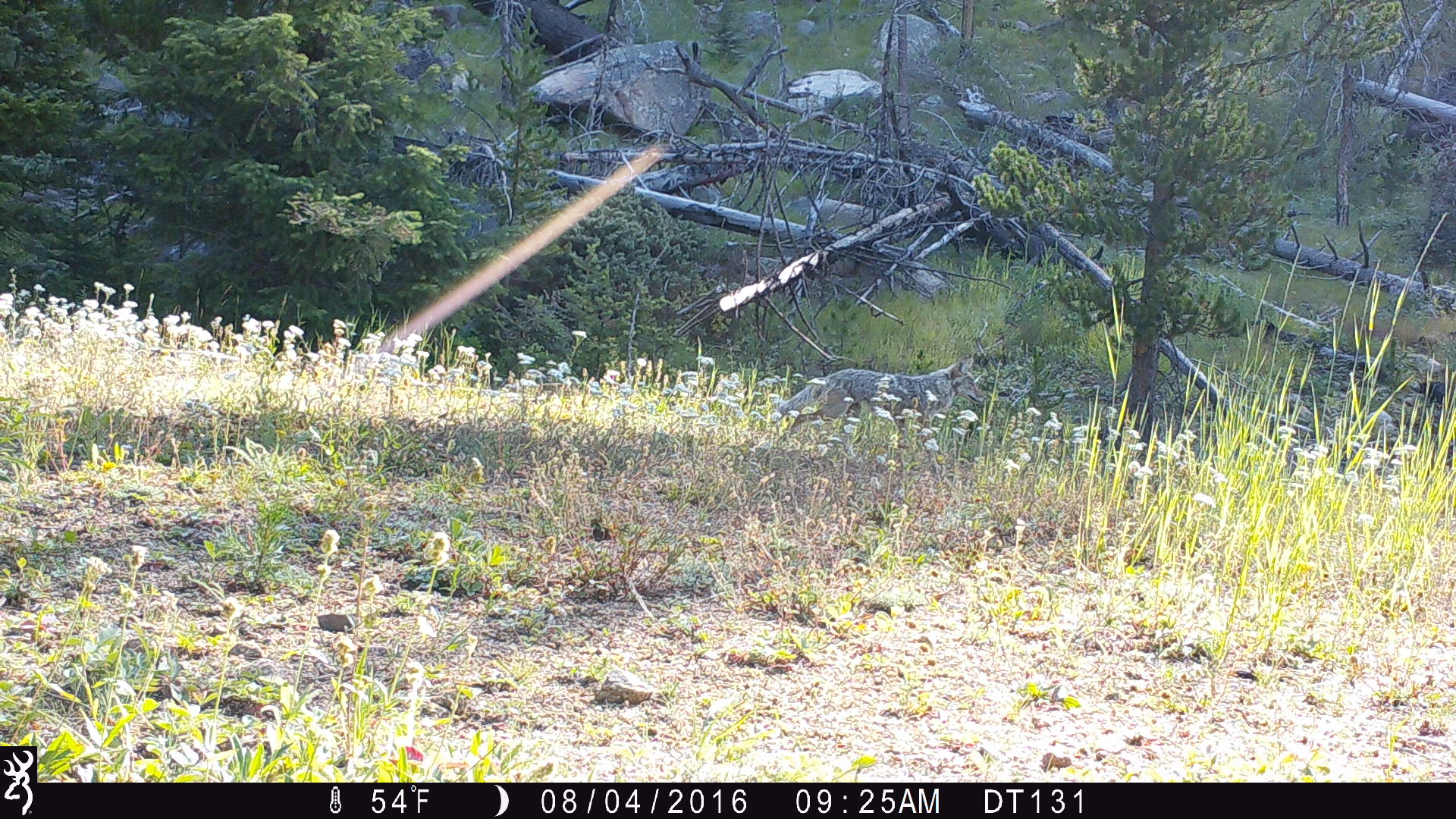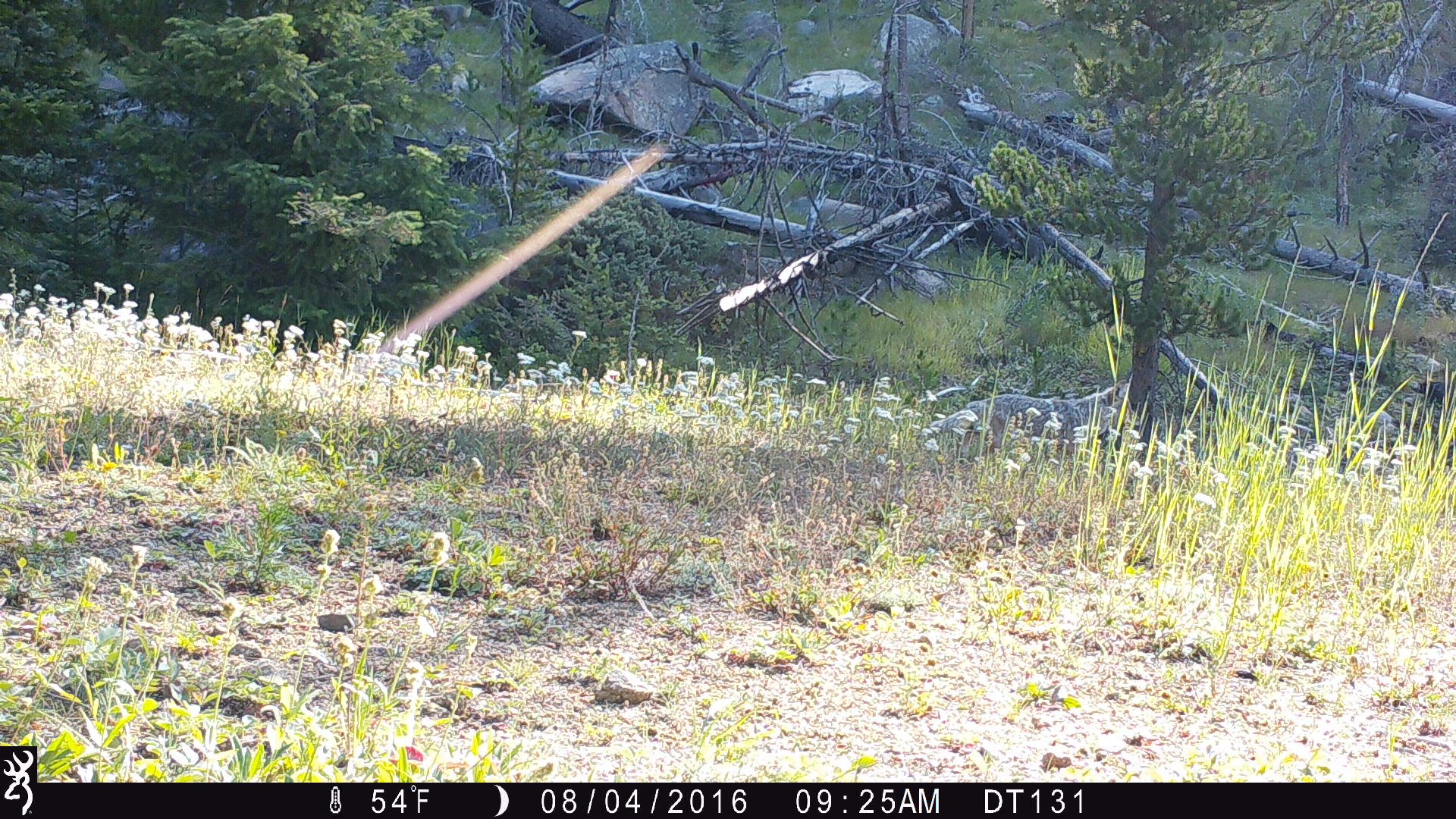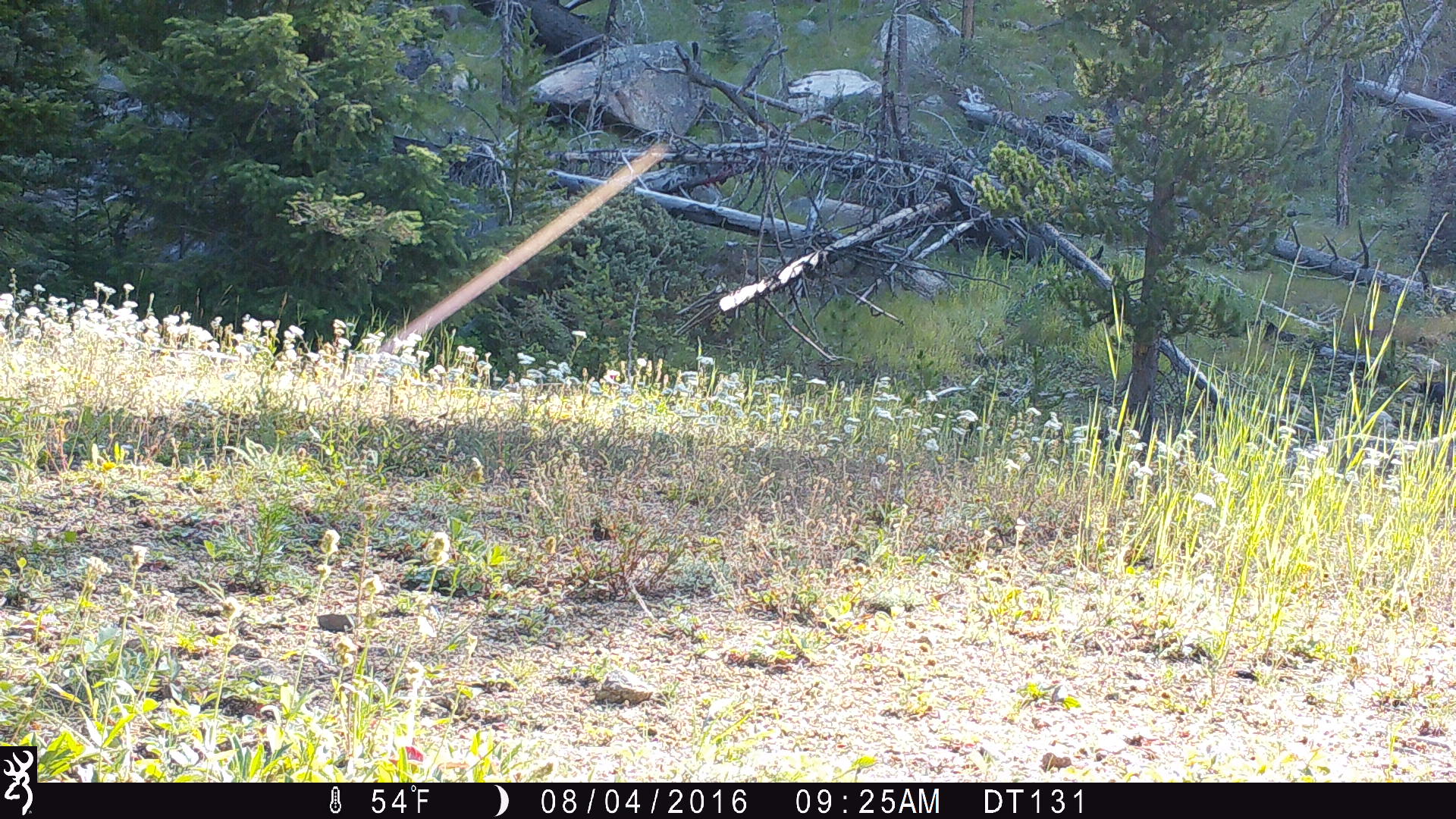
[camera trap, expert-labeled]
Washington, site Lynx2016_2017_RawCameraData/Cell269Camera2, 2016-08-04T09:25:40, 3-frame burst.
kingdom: Animalia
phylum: Chordata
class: Mammalia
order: Carnivora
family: Canidae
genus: Canis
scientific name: Canis latrans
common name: coyote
Canis latrans (coyote). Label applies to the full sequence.